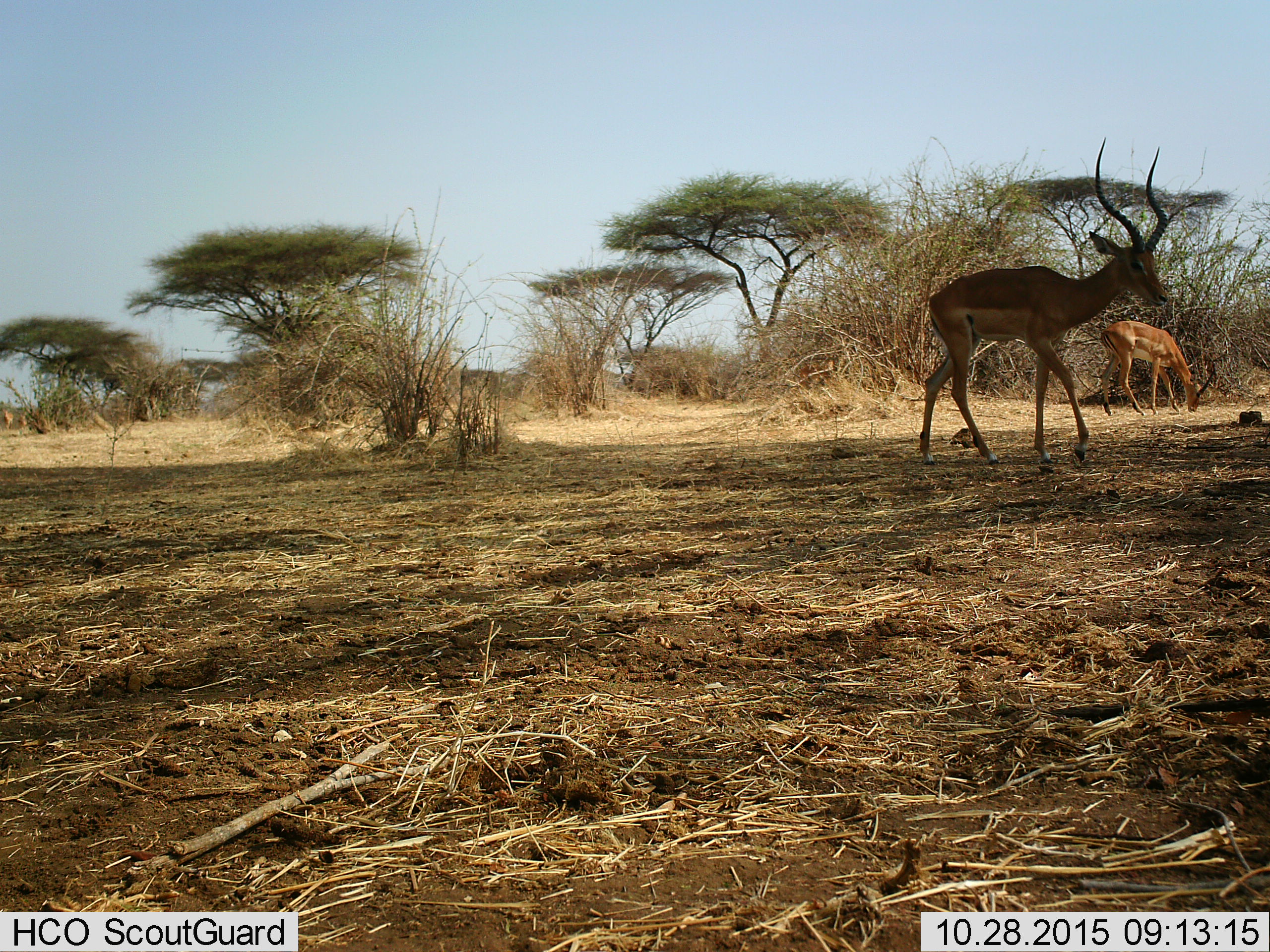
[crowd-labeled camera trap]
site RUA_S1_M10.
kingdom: Animalia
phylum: Chordata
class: Mammalia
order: Artiodactyla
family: Bovidae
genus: Aepyceros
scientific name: Aepyceros melampus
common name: impala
Impala (Aepyceros melampus), count 4. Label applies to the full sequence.